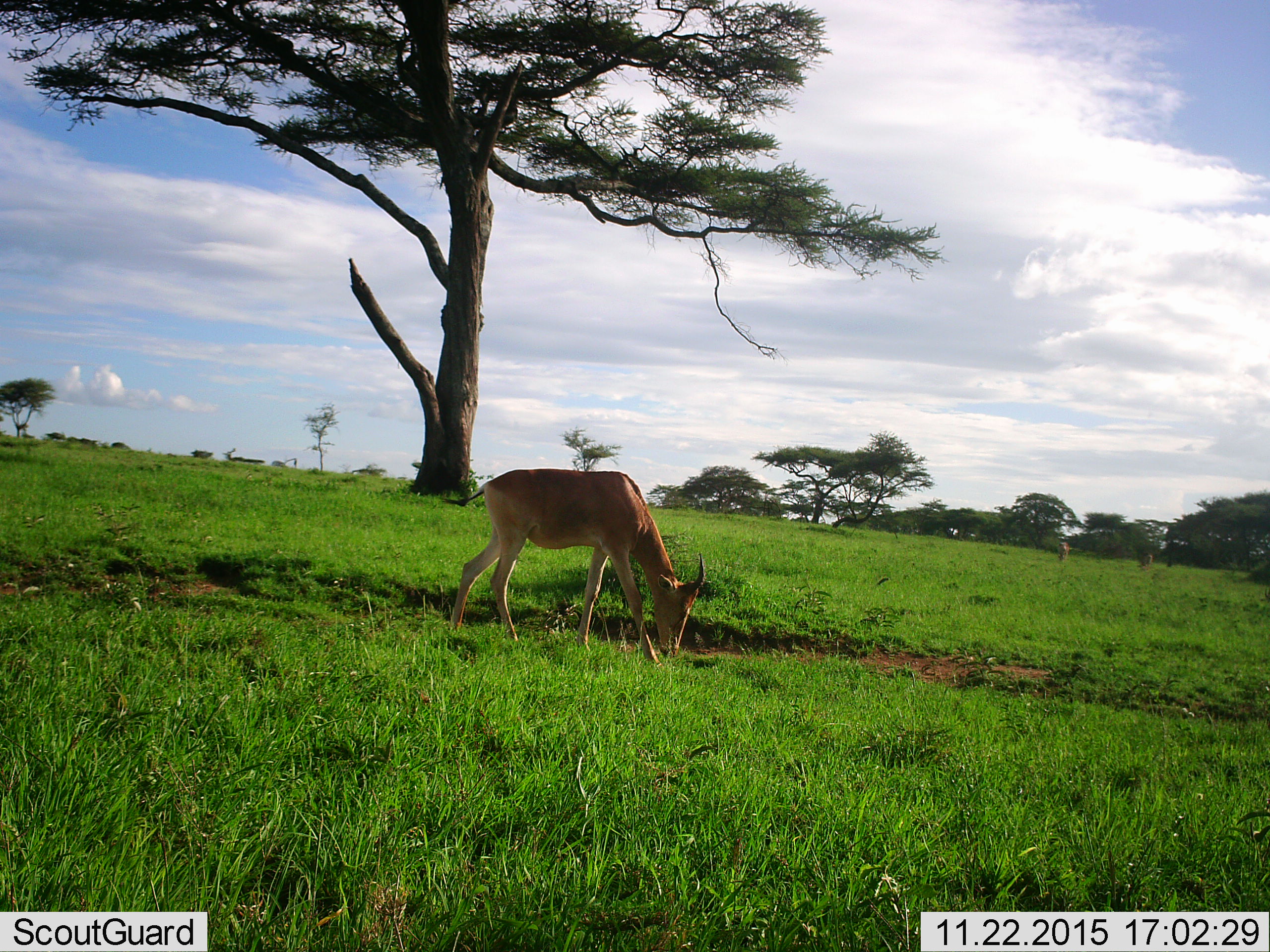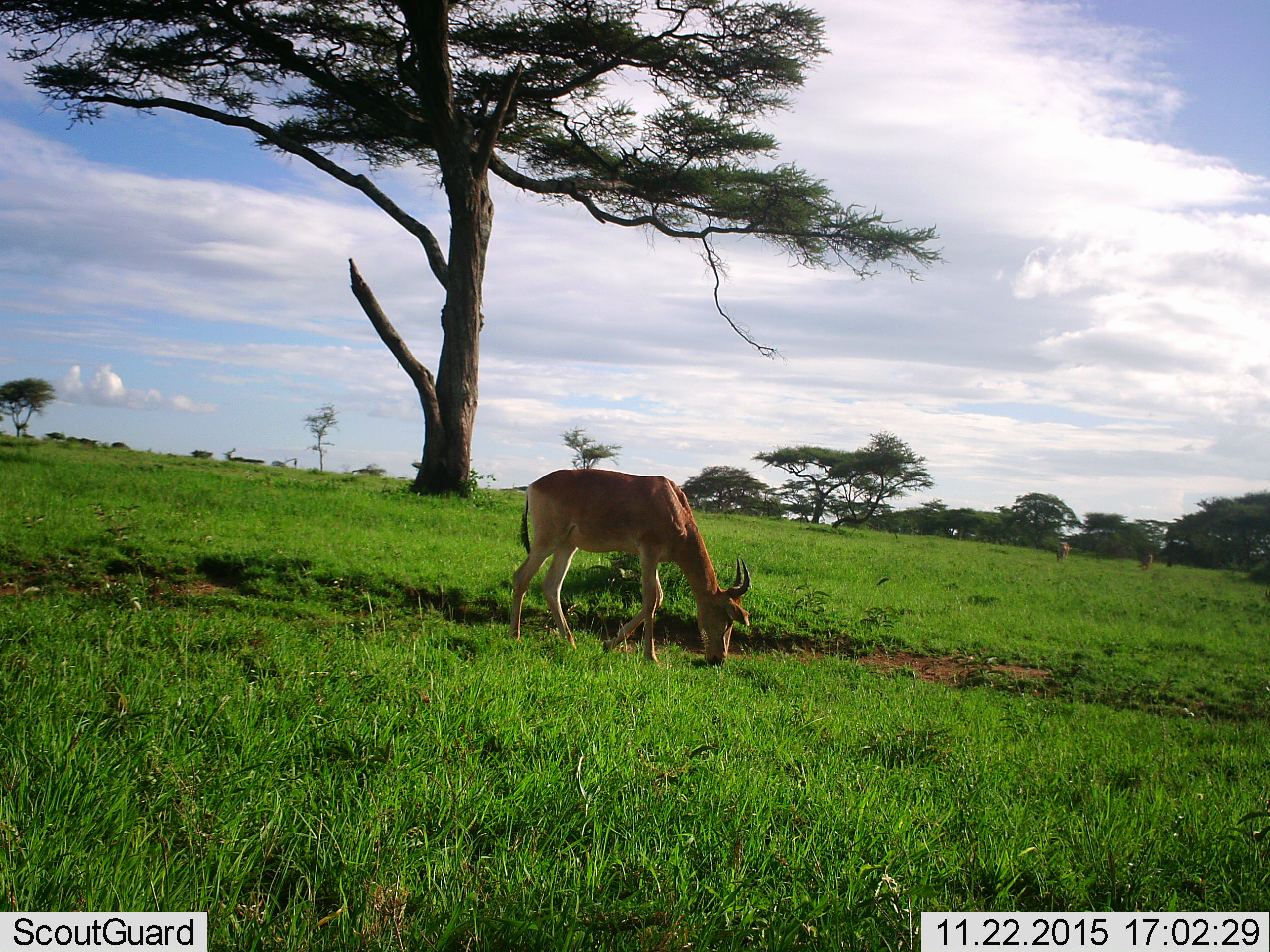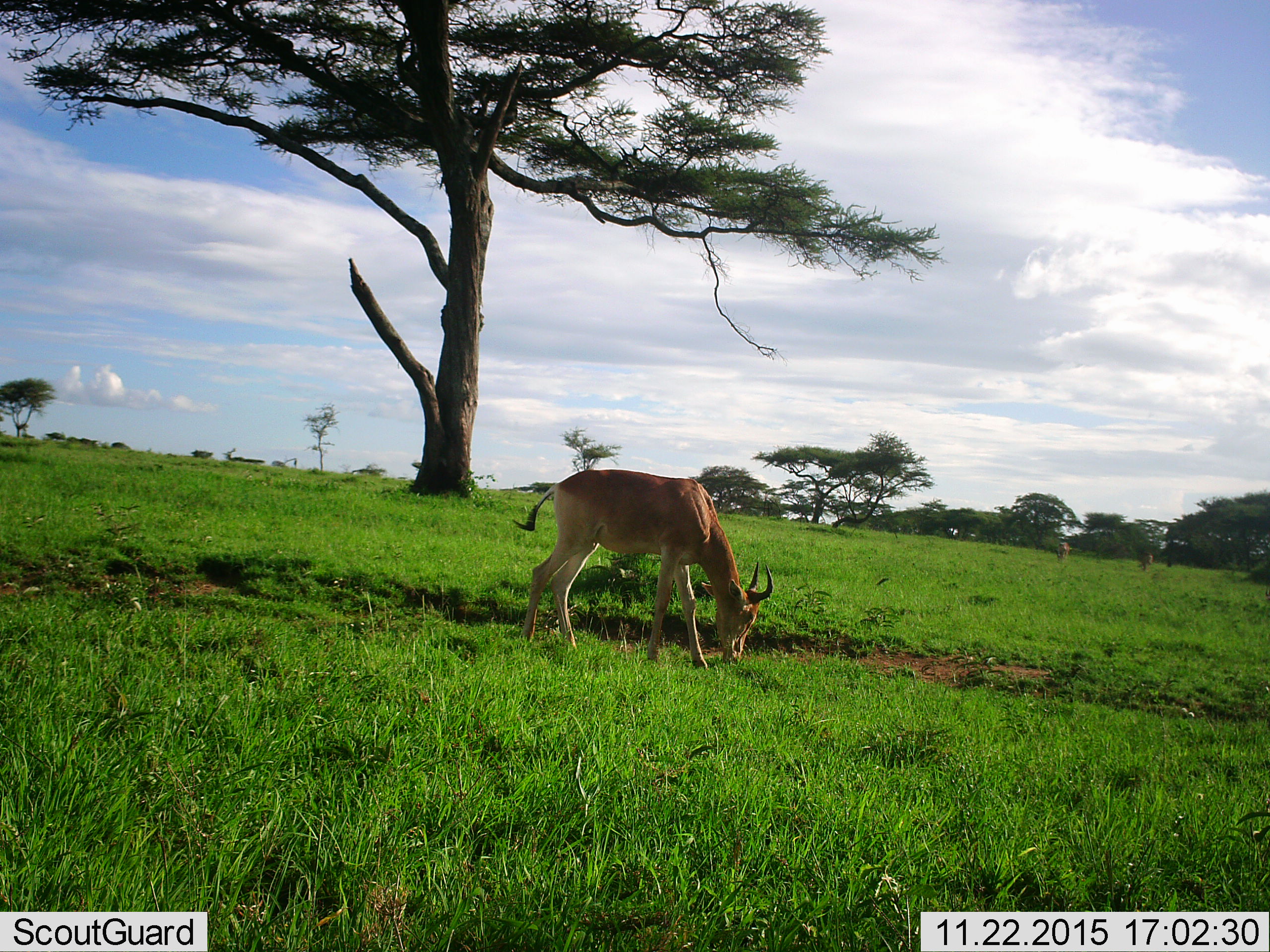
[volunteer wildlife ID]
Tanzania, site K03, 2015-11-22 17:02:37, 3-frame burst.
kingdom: Animalia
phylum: Chordata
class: Mammalia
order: Artiodactyla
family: Bovidae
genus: Alcelaphus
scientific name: Alcelaphus buselaphus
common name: hartebeest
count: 1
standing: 0%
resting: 0%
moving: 100%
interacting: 0%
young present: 0%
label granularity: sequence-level